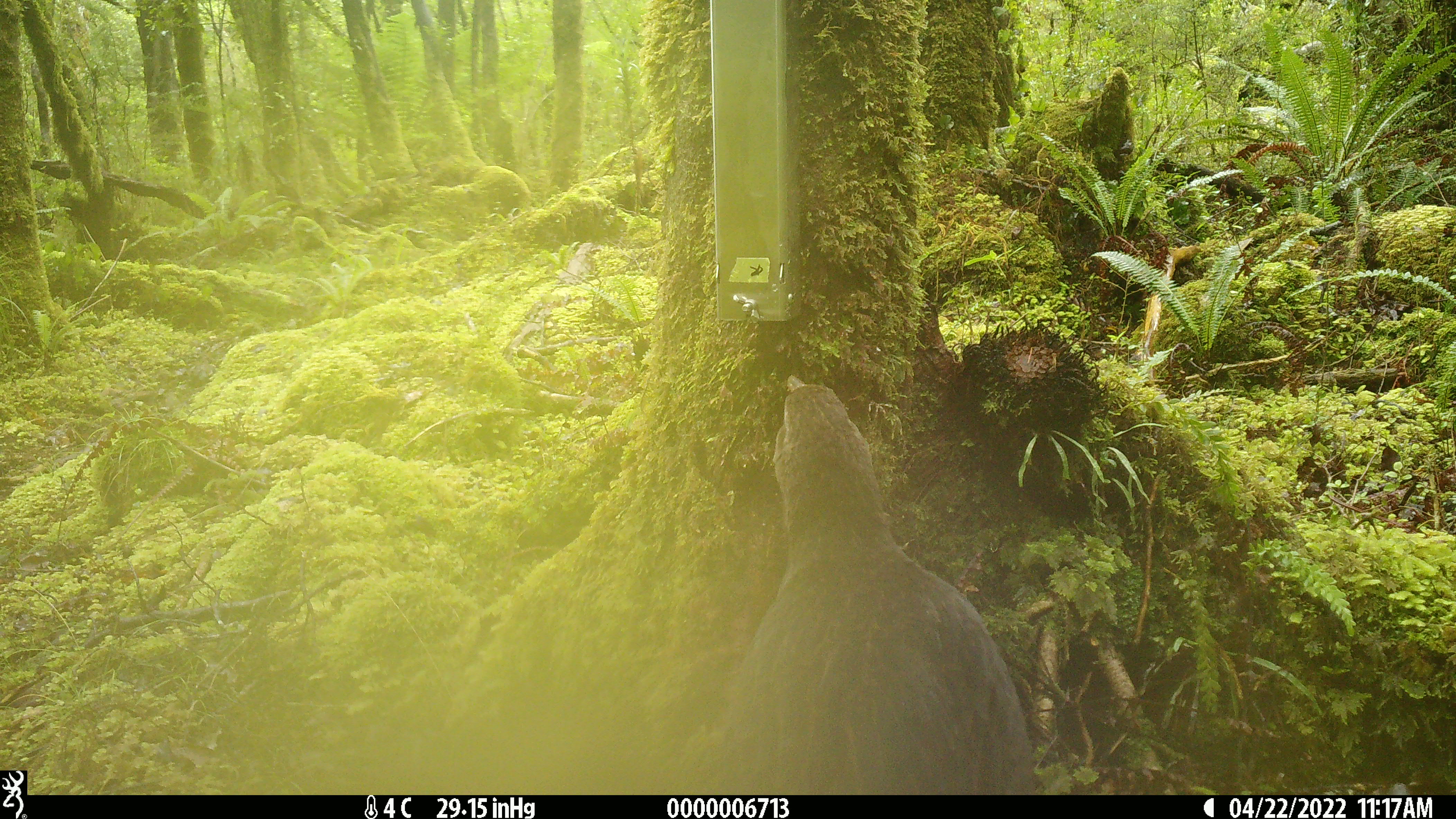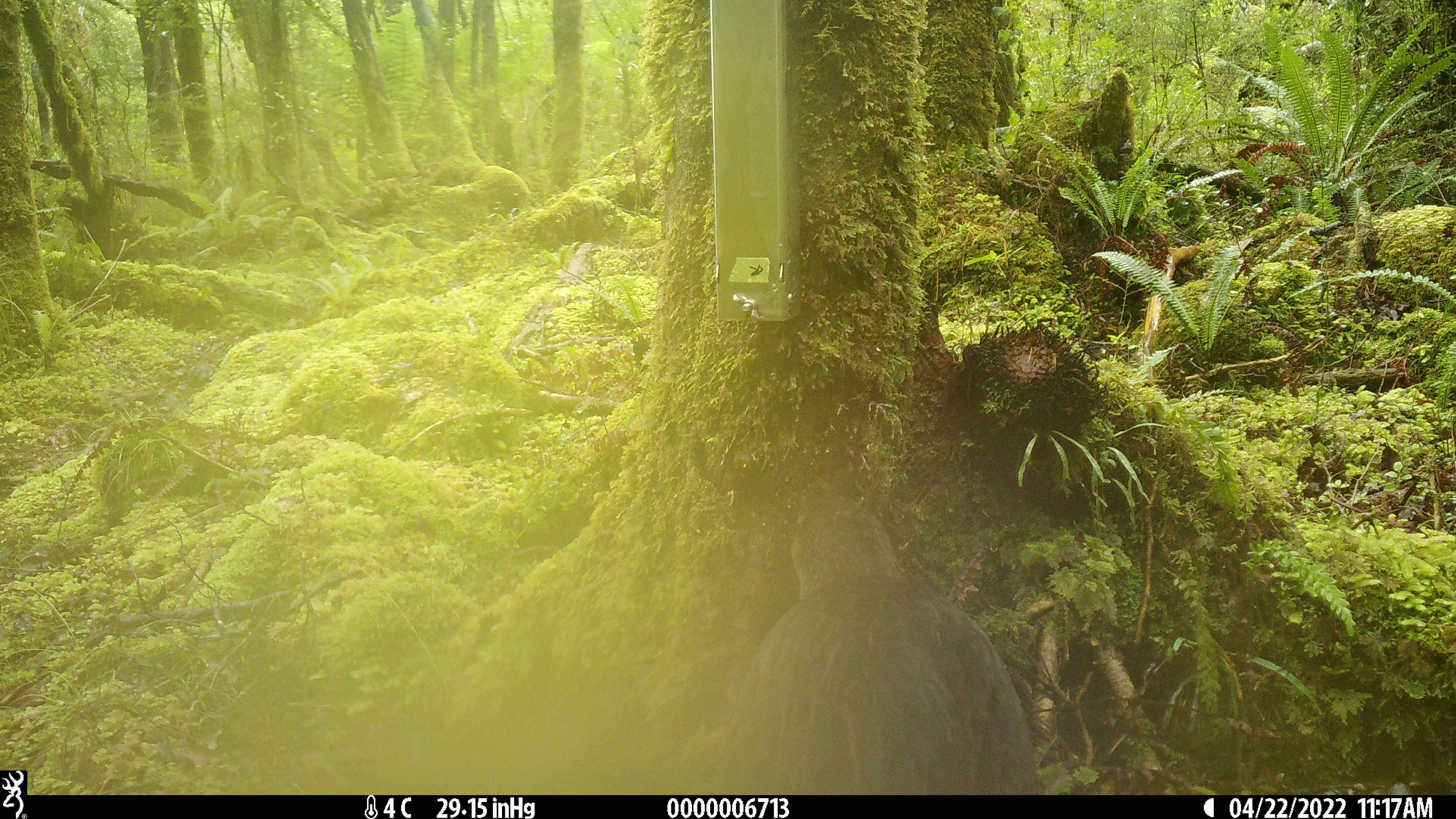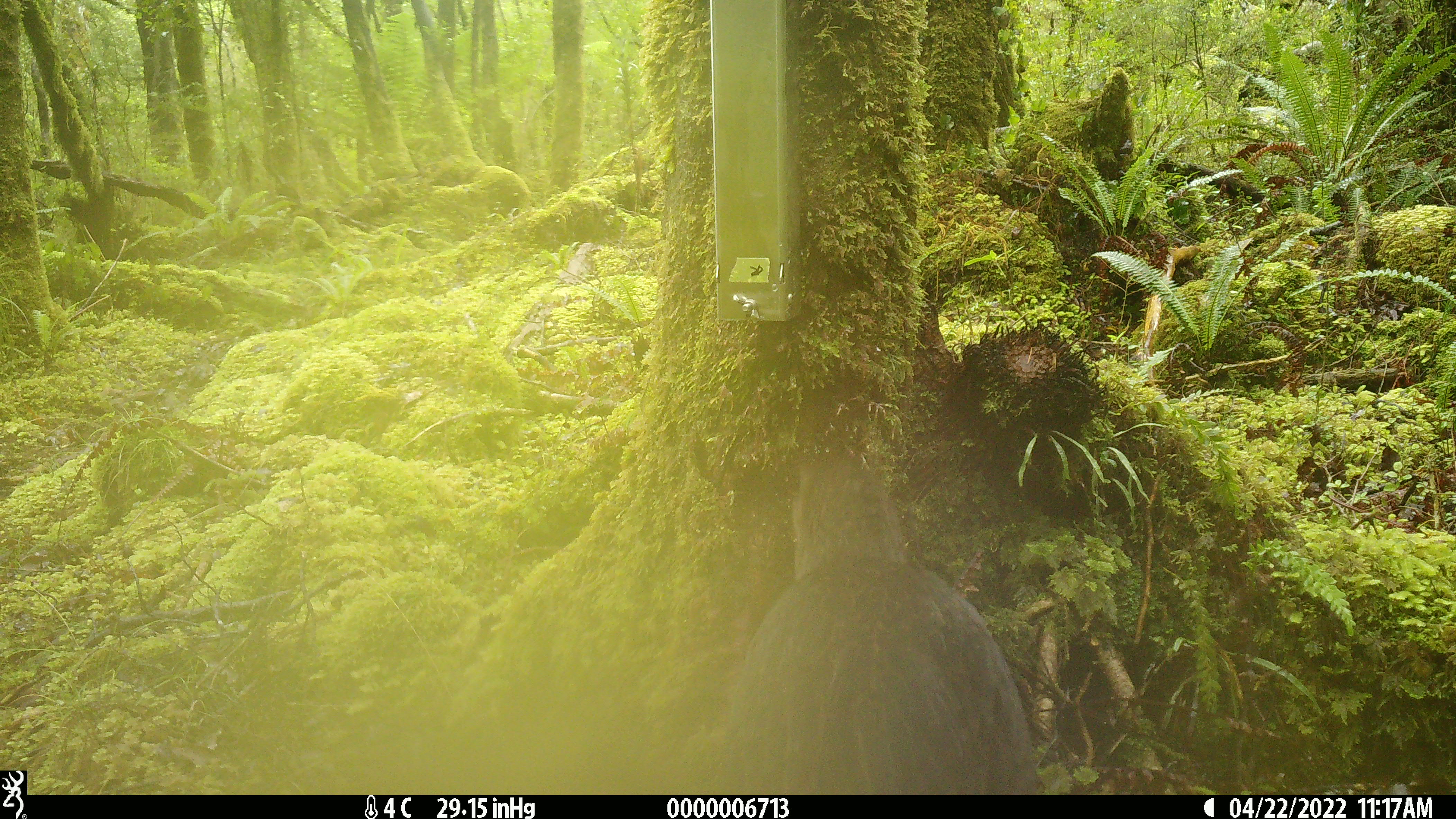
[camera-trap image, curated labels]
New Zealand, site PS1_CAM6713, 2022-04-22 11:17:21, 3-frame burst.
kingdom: Animalia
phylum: Chordata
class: Aves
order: Gruiformes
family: Rallidae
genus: Gallirallus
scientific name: Gallirallus australis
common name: weka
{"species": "weka (Gallirallus australis)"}